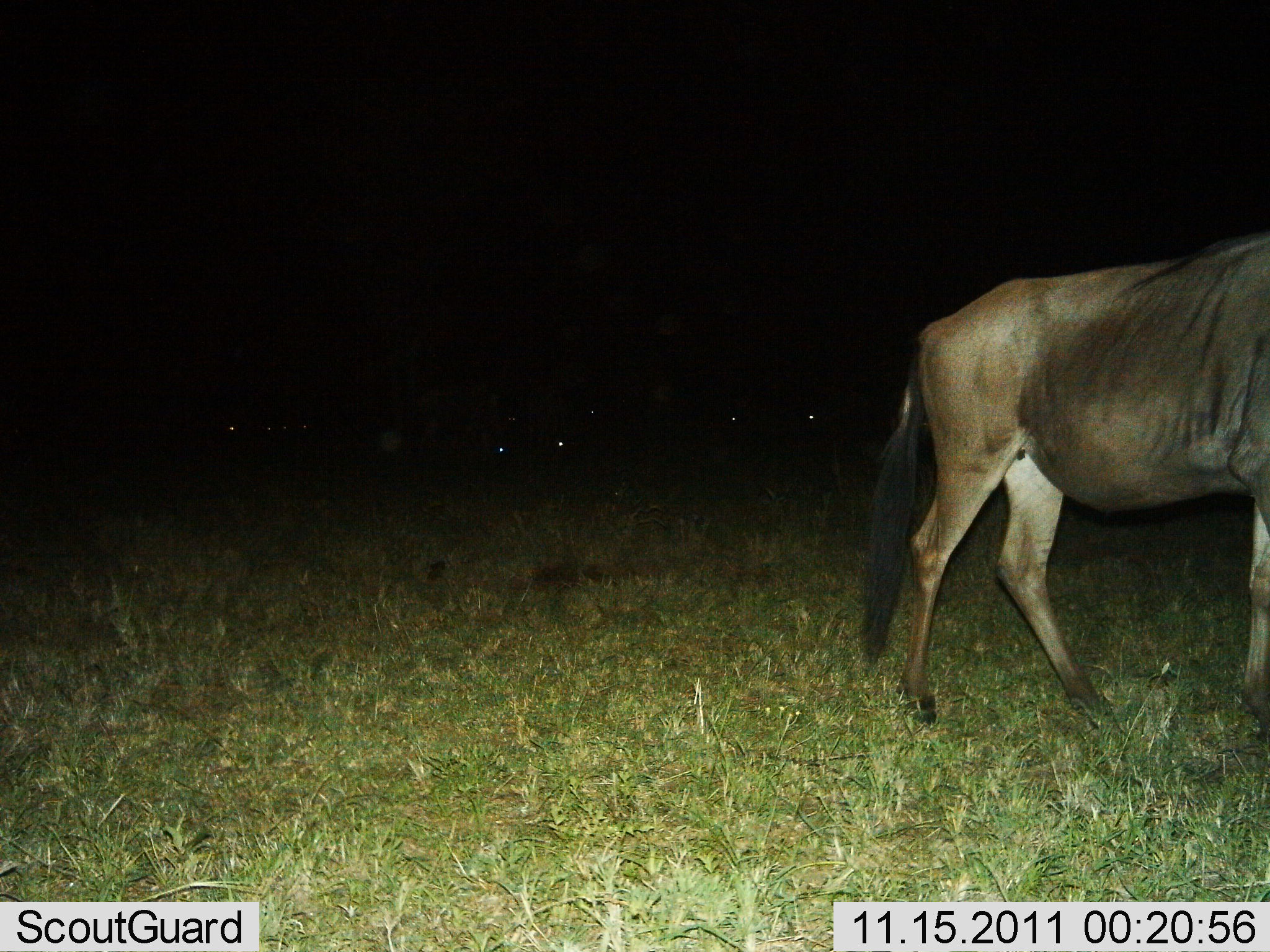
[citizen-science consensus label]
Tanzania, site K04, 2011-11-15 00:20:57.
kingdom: Animalia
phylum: Chordata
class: Mammalia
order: Artiodactyla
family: Bovidae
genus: Connochaetes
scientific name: Connochaetes taurinus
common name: blue wildebeest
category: wildebeest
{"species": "wildebeest (blue wildebeest) (Connochaetes taurinus)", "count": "3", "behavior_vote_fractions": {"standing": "46%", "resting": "0%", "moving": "62%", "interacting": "0%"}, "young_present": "0%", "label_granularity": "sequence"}